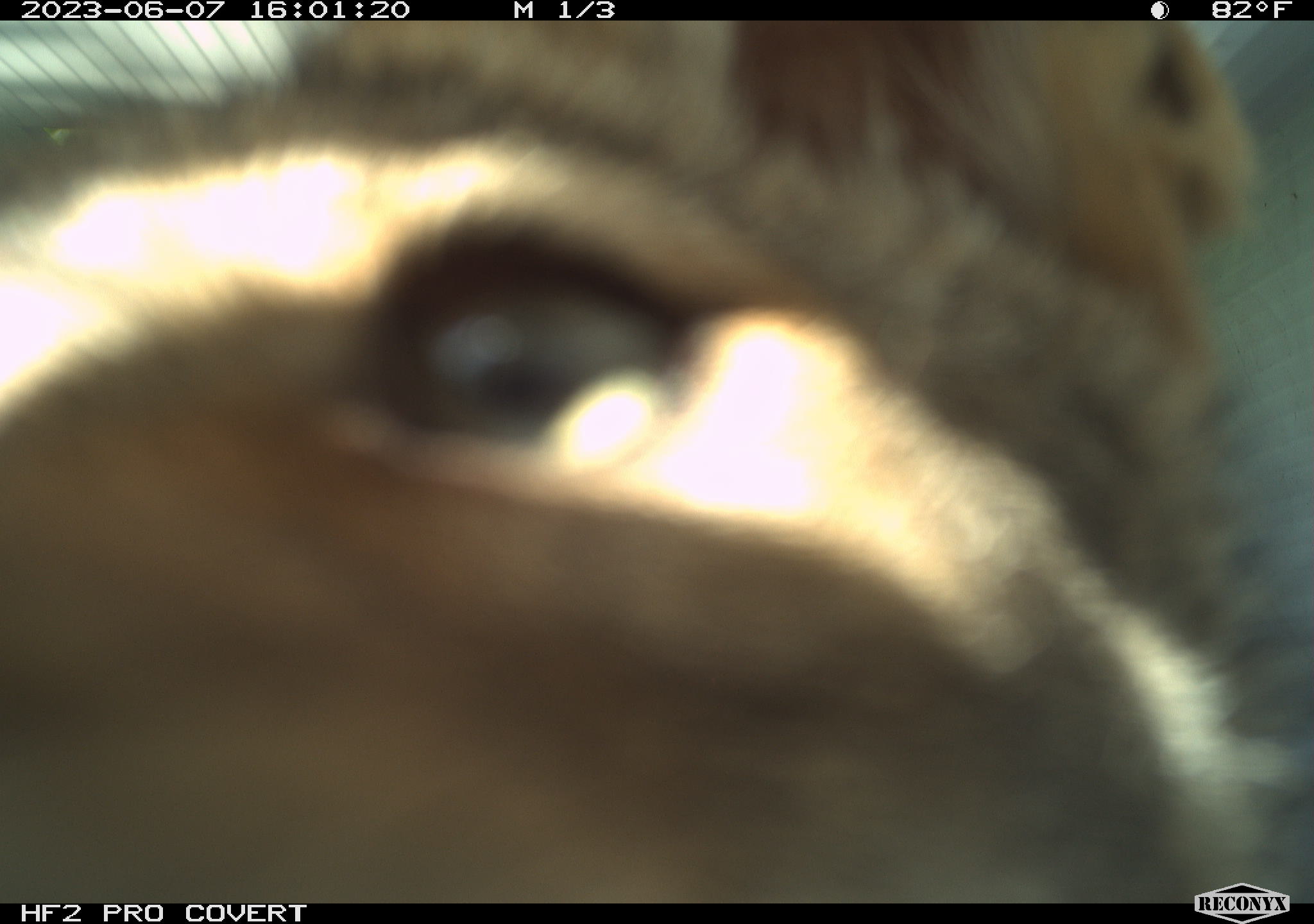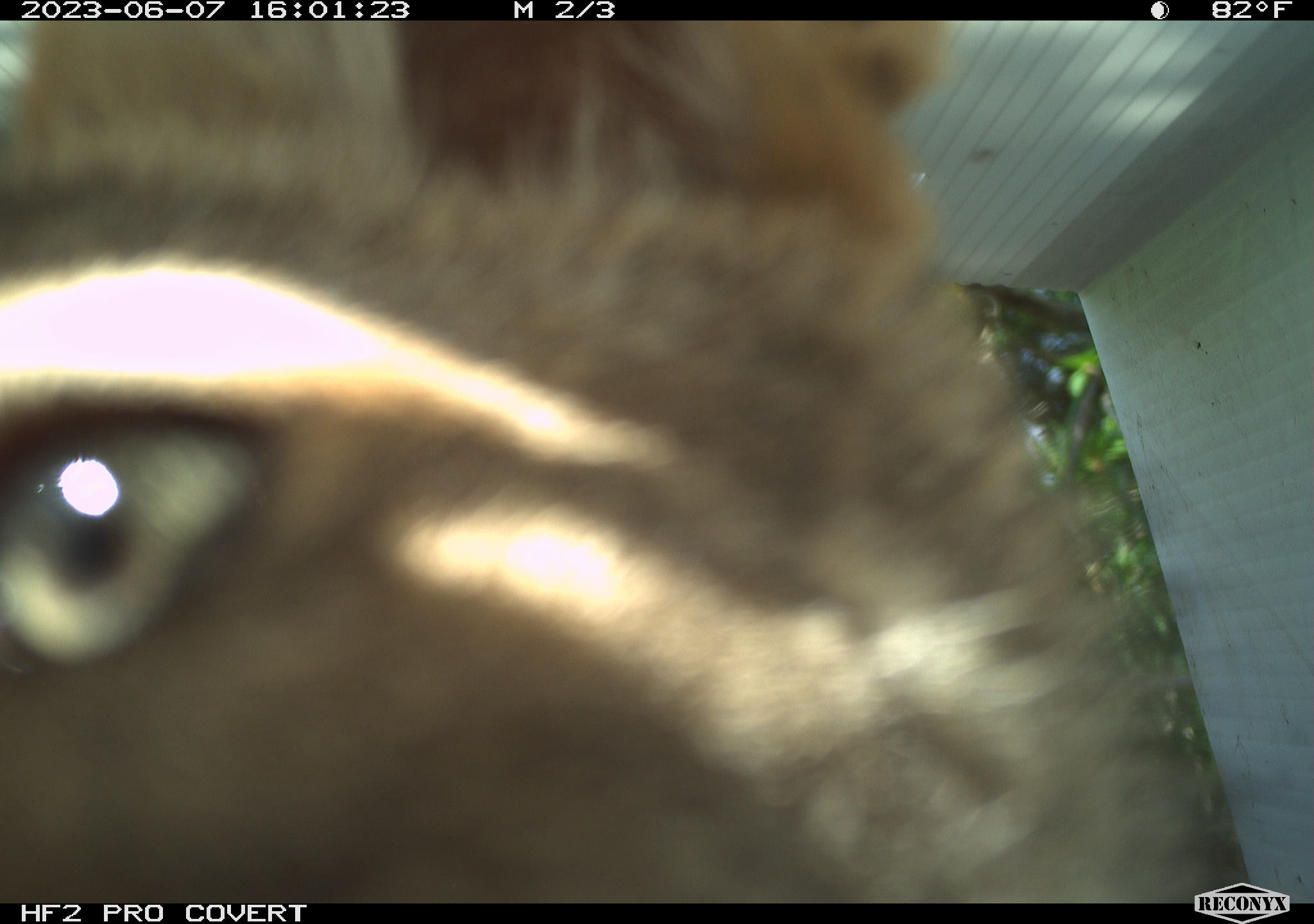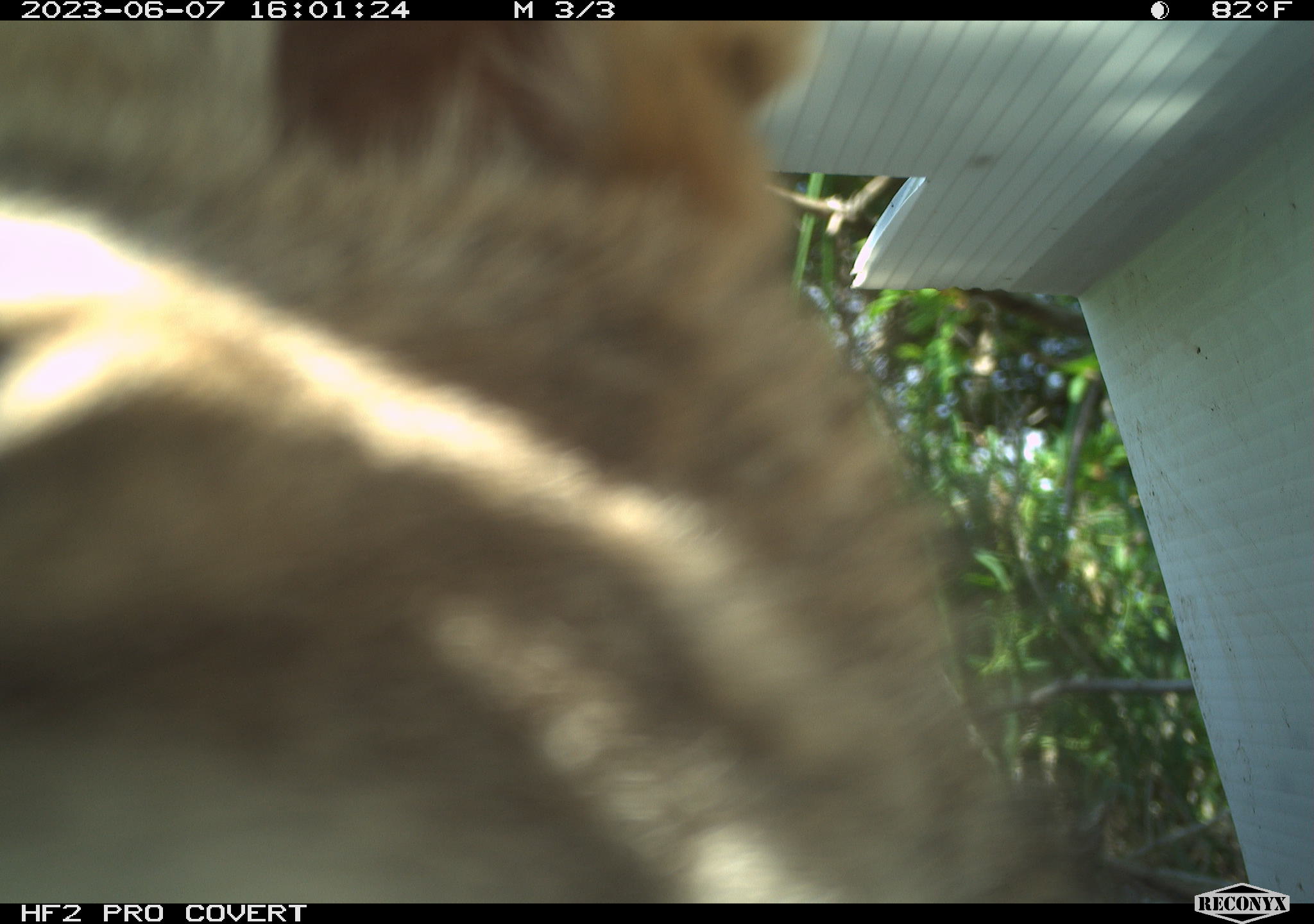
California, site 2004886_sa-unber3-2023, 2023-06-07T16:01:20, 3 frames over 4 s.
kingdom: Animalia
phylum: Chordata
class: Mammalia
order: Carnivora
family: Canidae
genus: Canis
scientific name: Canis latrans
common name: coyote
Coyote (Canis latrans).